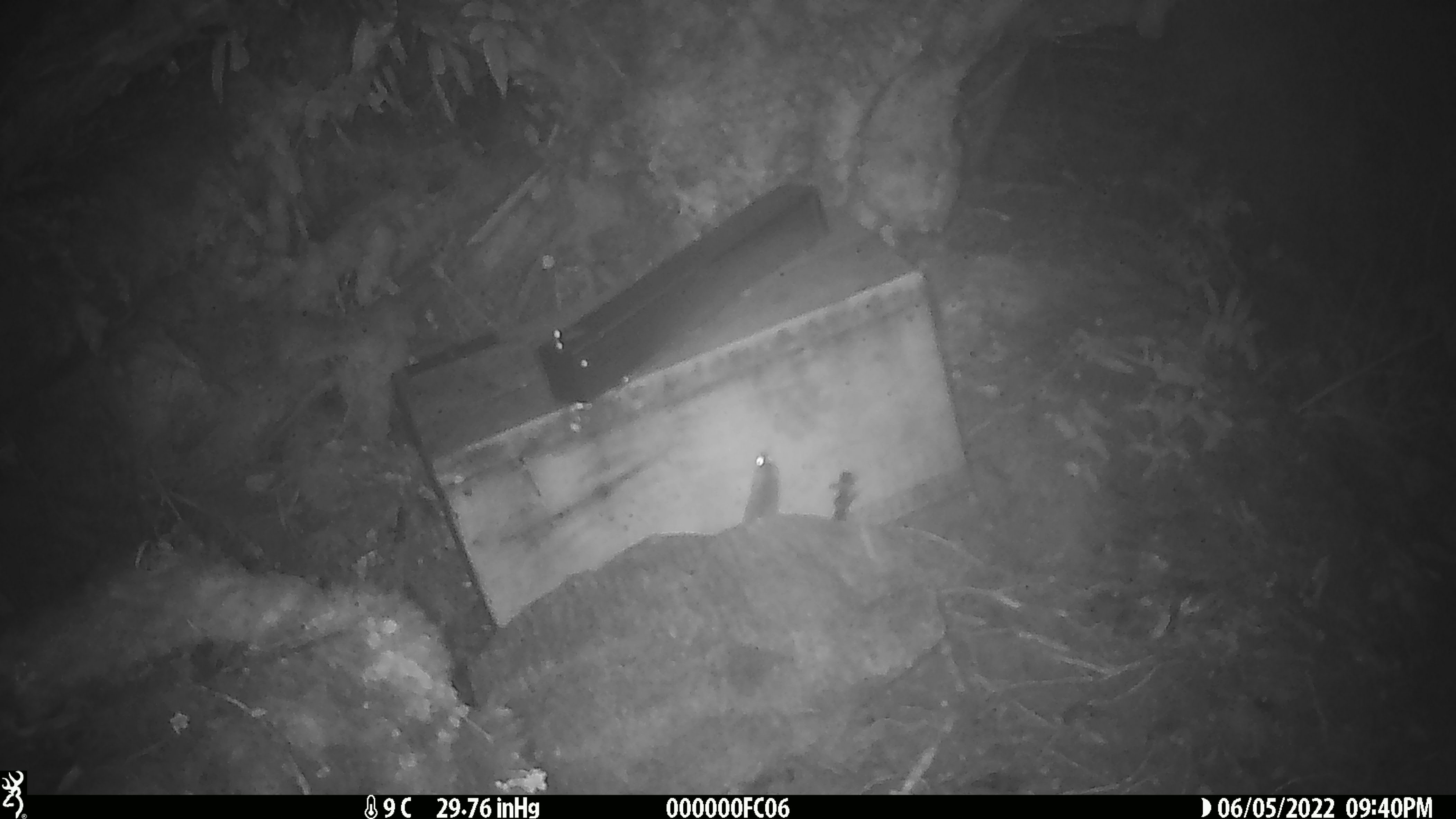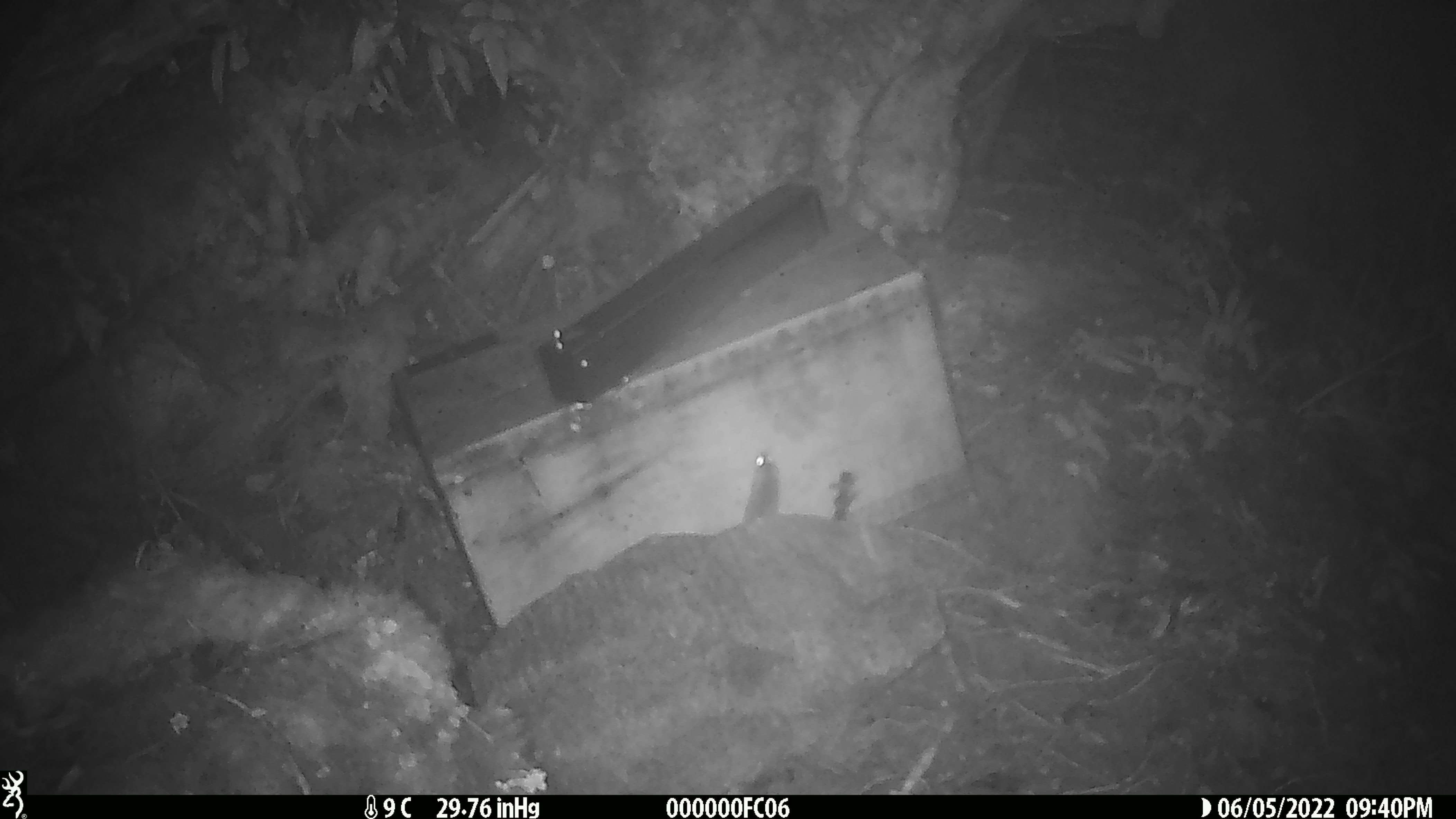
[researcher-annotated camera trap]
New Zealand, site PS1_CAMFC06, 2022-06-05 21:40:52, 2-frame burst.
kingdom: Animalia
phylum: Chordata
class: Mammalia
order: Rodentia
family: Muridae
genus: Mus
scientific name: Mus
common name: mouse